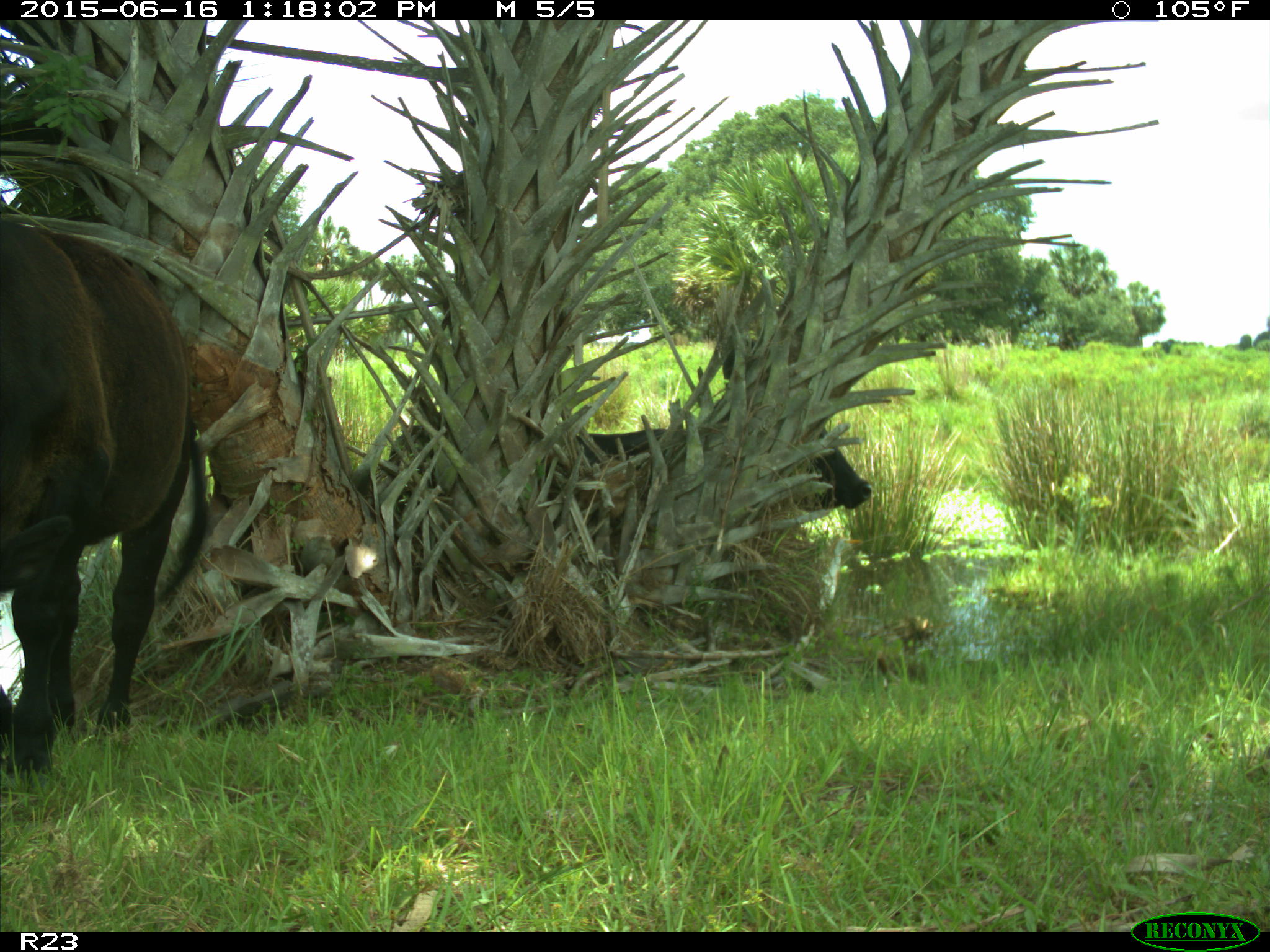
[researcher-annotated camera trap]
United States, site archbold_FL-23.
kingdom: Animalia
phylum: Chordata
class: Mammalia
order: Artiodactyla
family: Bovidae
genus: Bos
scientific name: Bos taurus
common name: domestic cow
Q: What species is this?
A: Bos taurus (domestic cow).